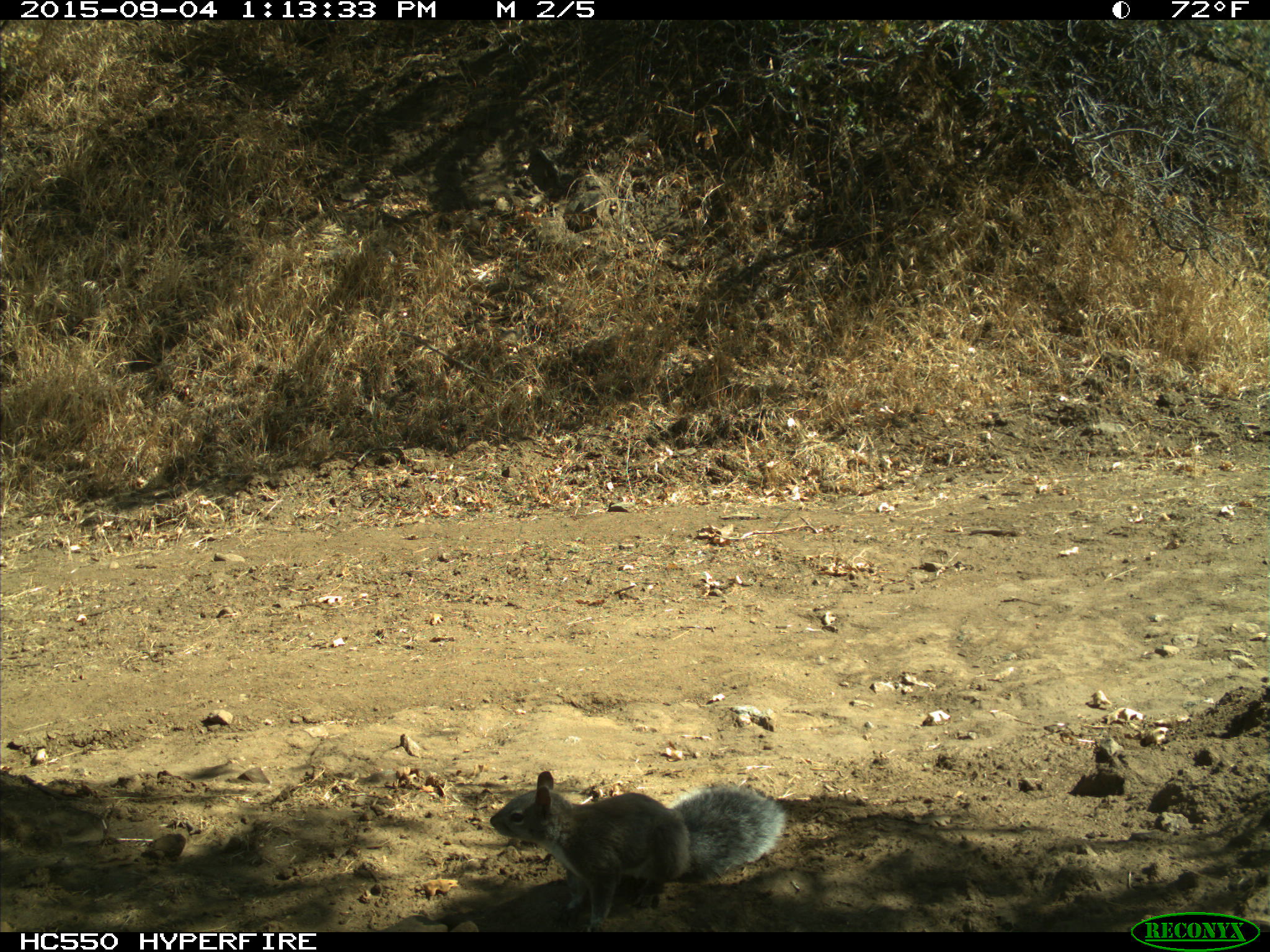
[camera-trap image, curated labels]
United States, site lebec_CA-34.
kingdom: Animalia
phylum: Chordata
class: Mammalia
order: Rodentia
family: Sciuridae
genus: Sciurus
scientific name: Sciurus carolinensis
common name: eastern gray squirrel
Sciurus carolinensis (eastern gray squirrel).